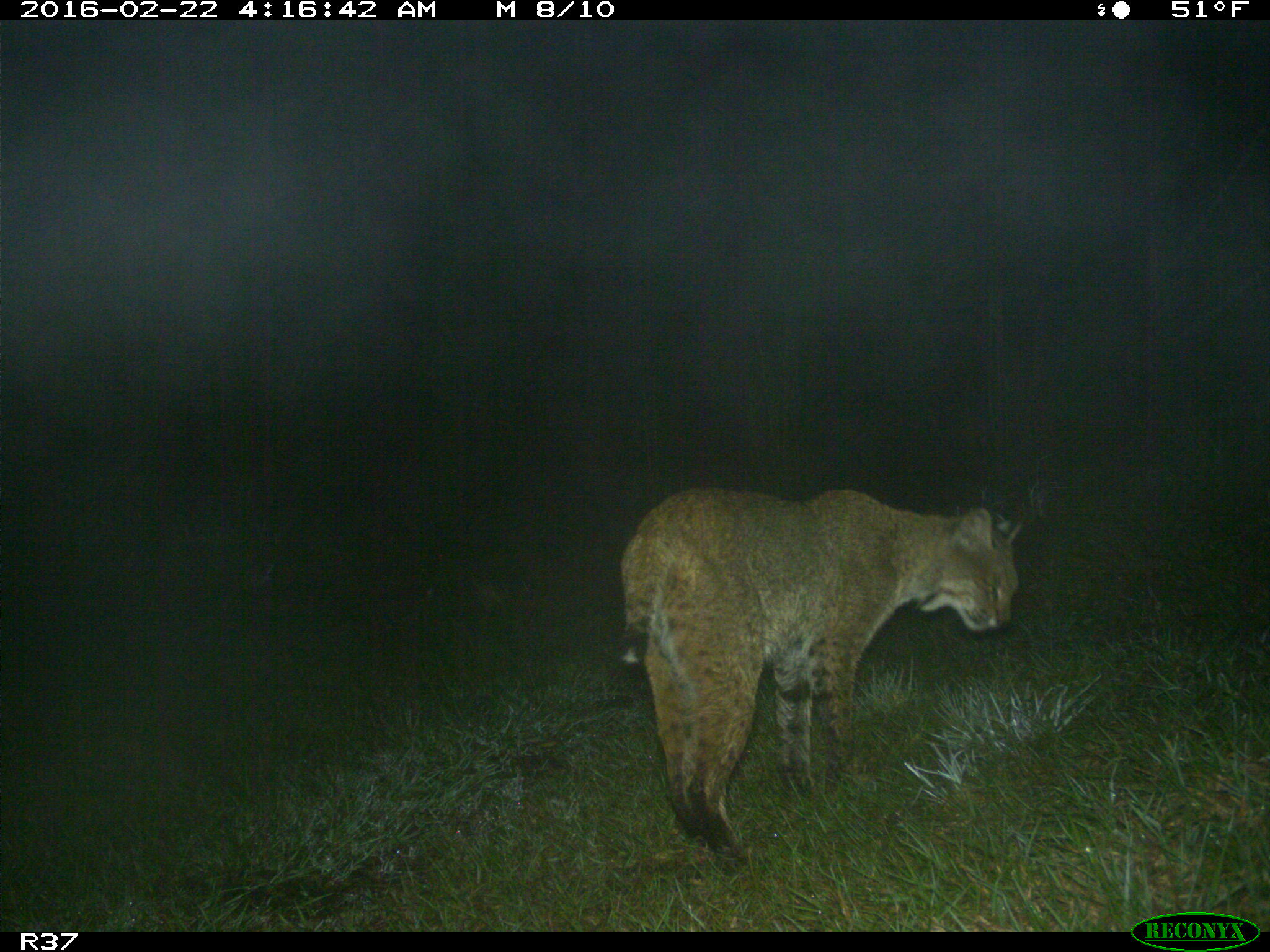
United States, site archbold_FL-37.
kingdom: Animalia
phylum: Chordata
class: Mammalia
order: Carnivora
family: Felidae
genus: Lynx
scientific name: Lynx rufus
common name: bobcat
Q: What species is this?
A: Lynx rufus (bobcat).